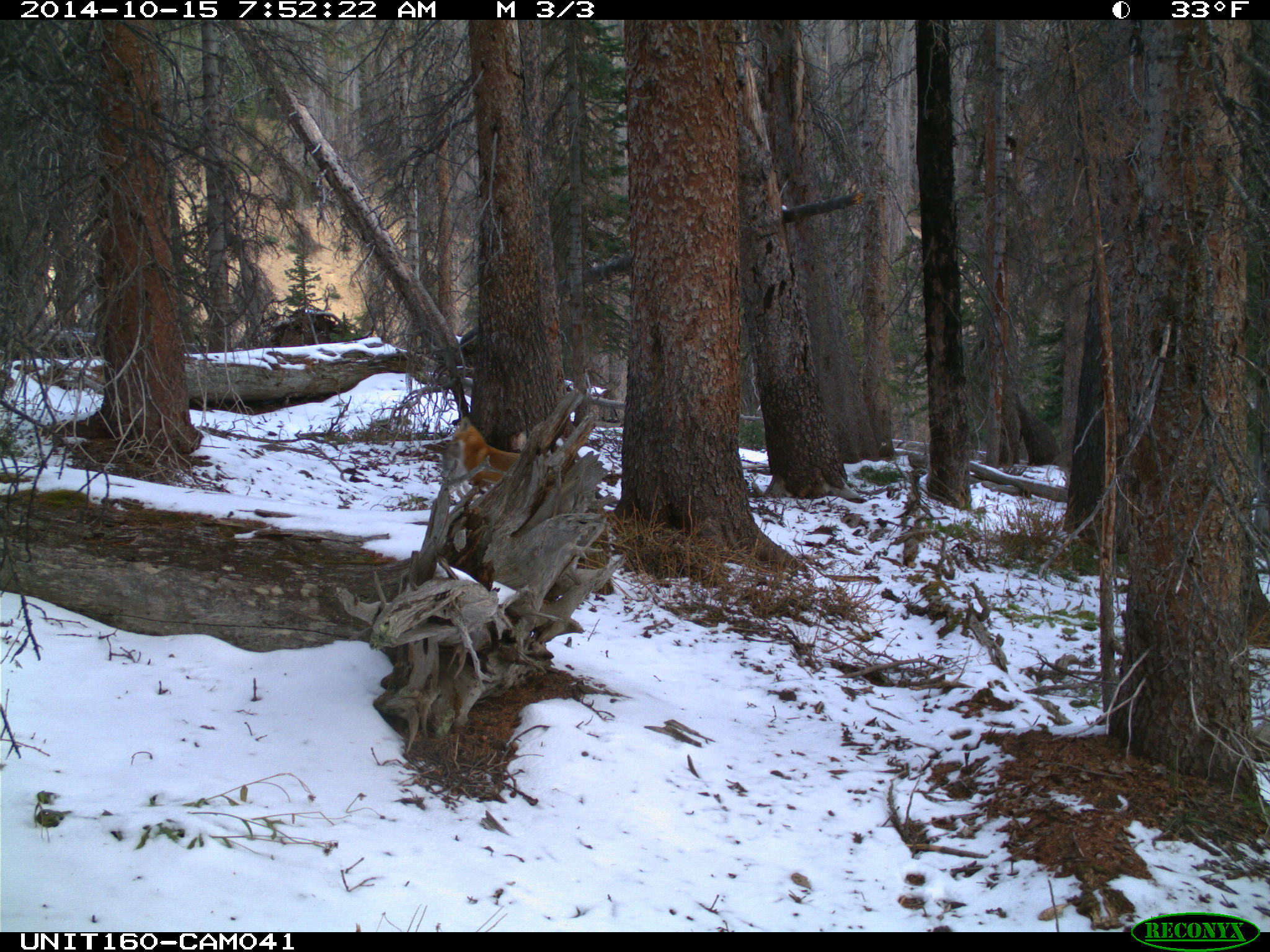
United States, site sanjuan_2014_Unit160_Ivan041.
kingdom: Animalia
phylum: Chordata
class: Mammalia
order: Carnivora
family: Canidae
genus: Vulpes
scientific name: Vulpes vulpes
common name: red fox